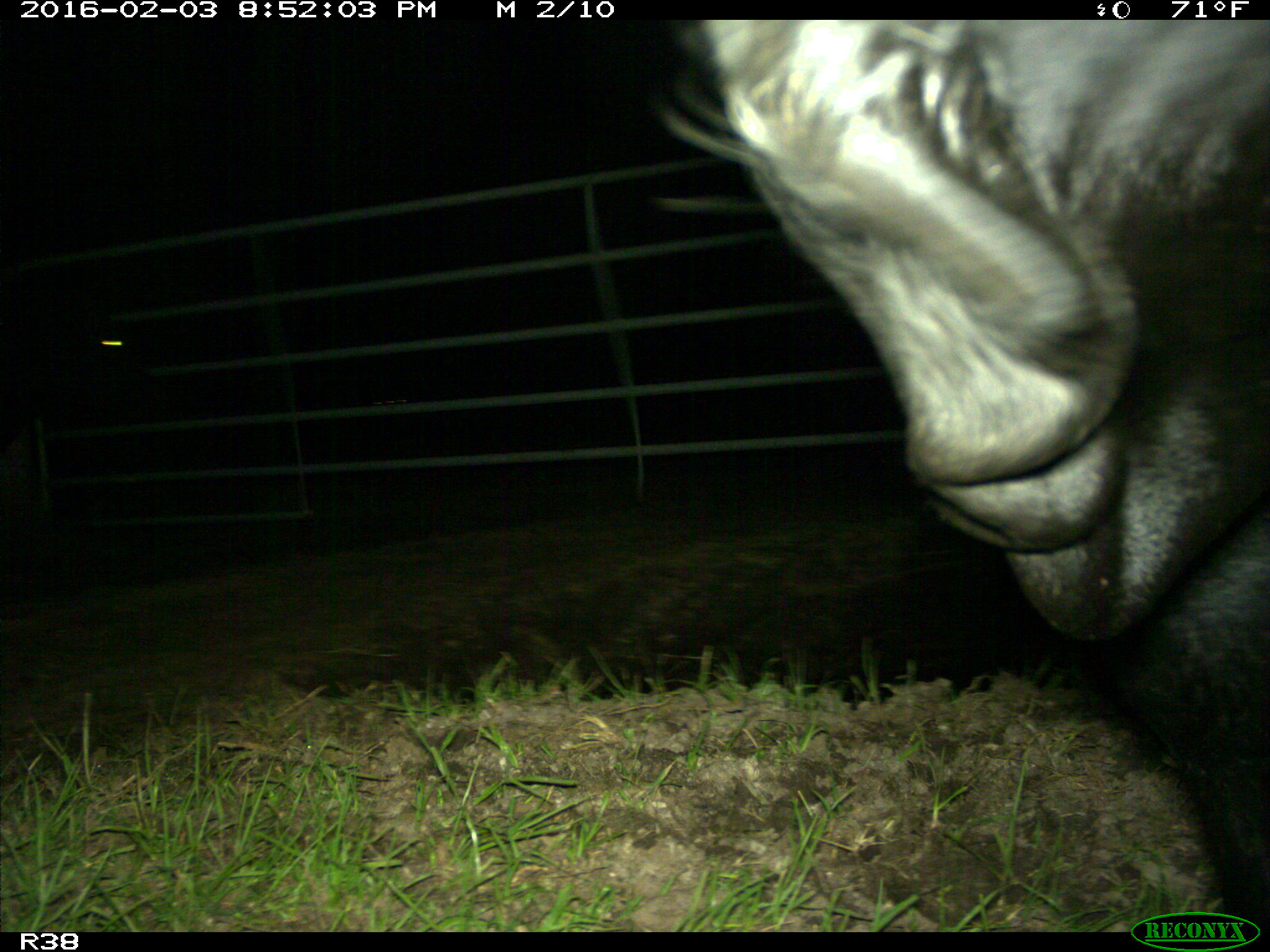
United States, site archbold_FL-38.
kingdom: Animalia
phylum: Chordata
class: Mammalia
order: Artiodactyla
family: Bovidae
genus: Bos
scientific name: Bos taurus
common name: domestic cow